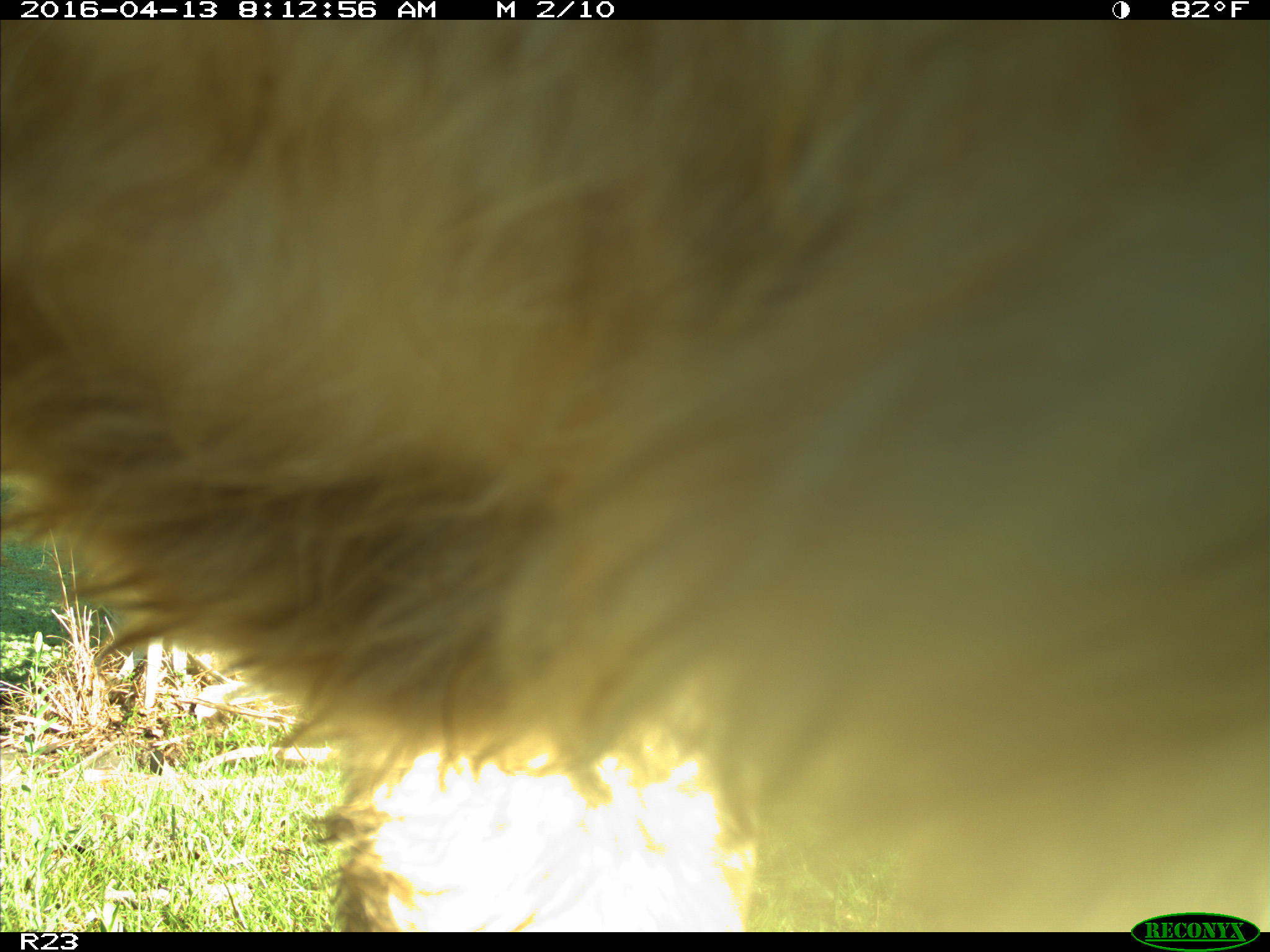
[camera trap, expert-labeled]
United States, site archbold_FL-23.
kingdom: Animalia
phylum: Chordata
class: Mammalia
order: Artiodactyla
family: Bovidae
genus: Bos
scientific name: Bos taurus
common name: domestic cow